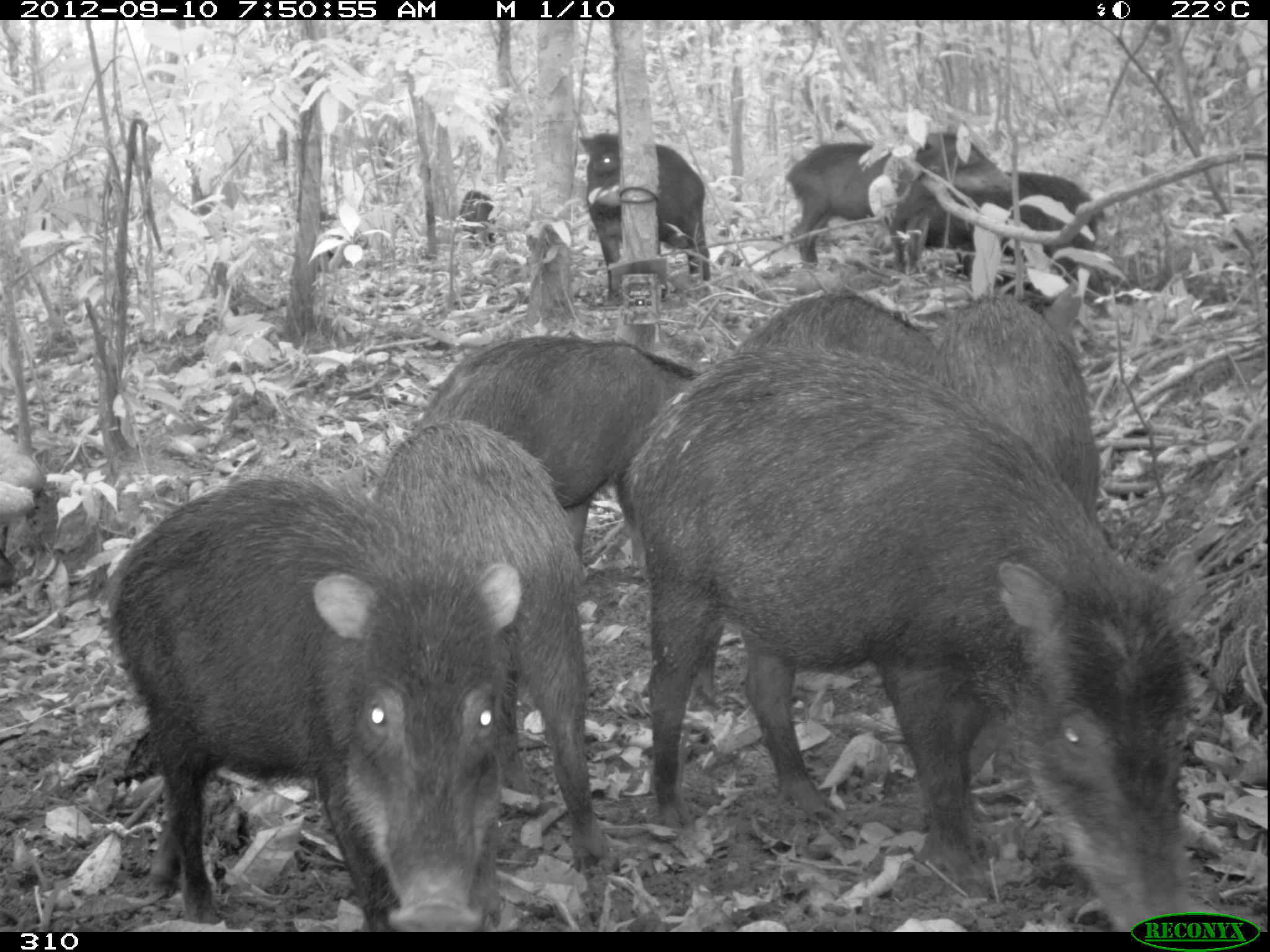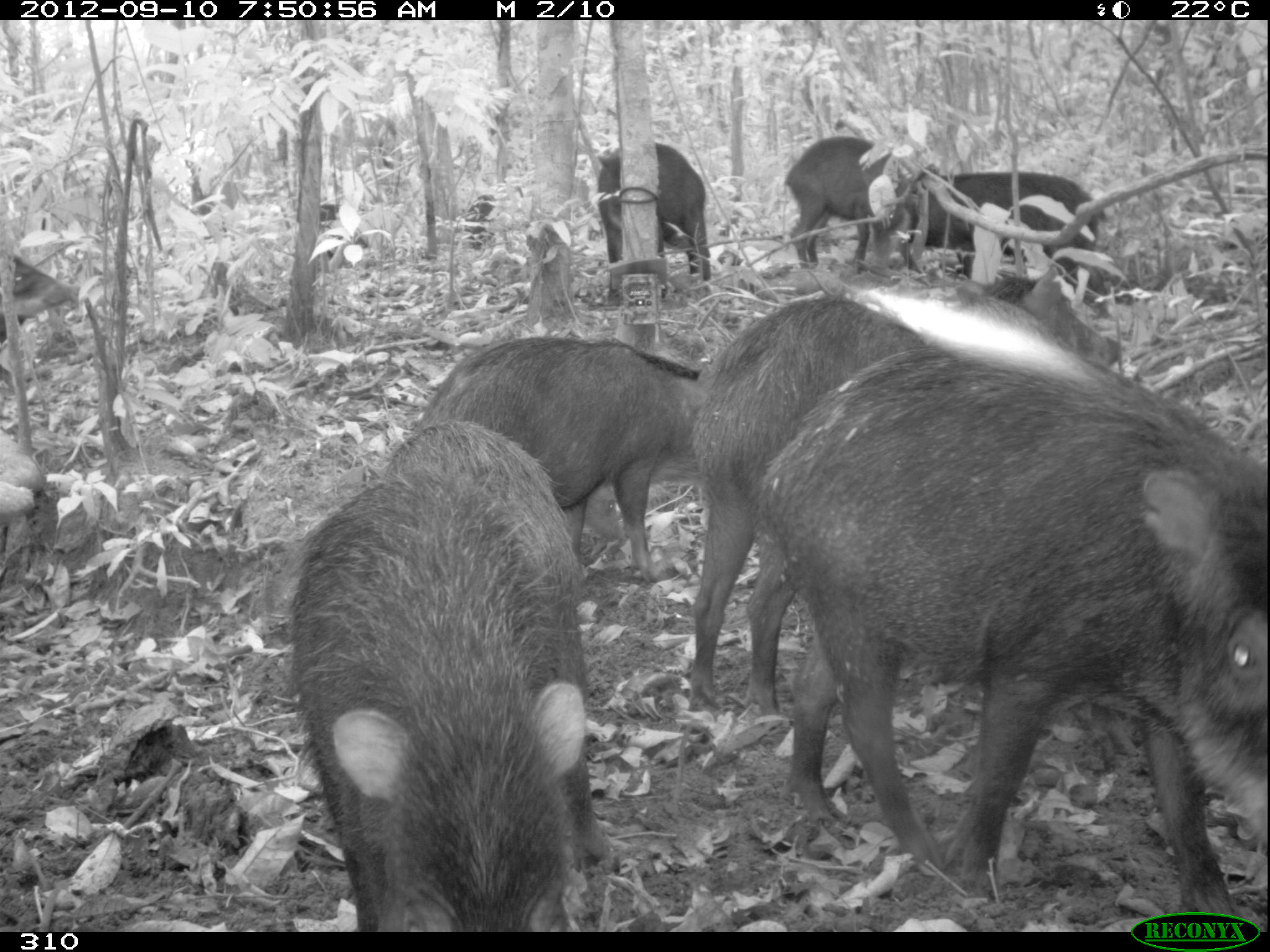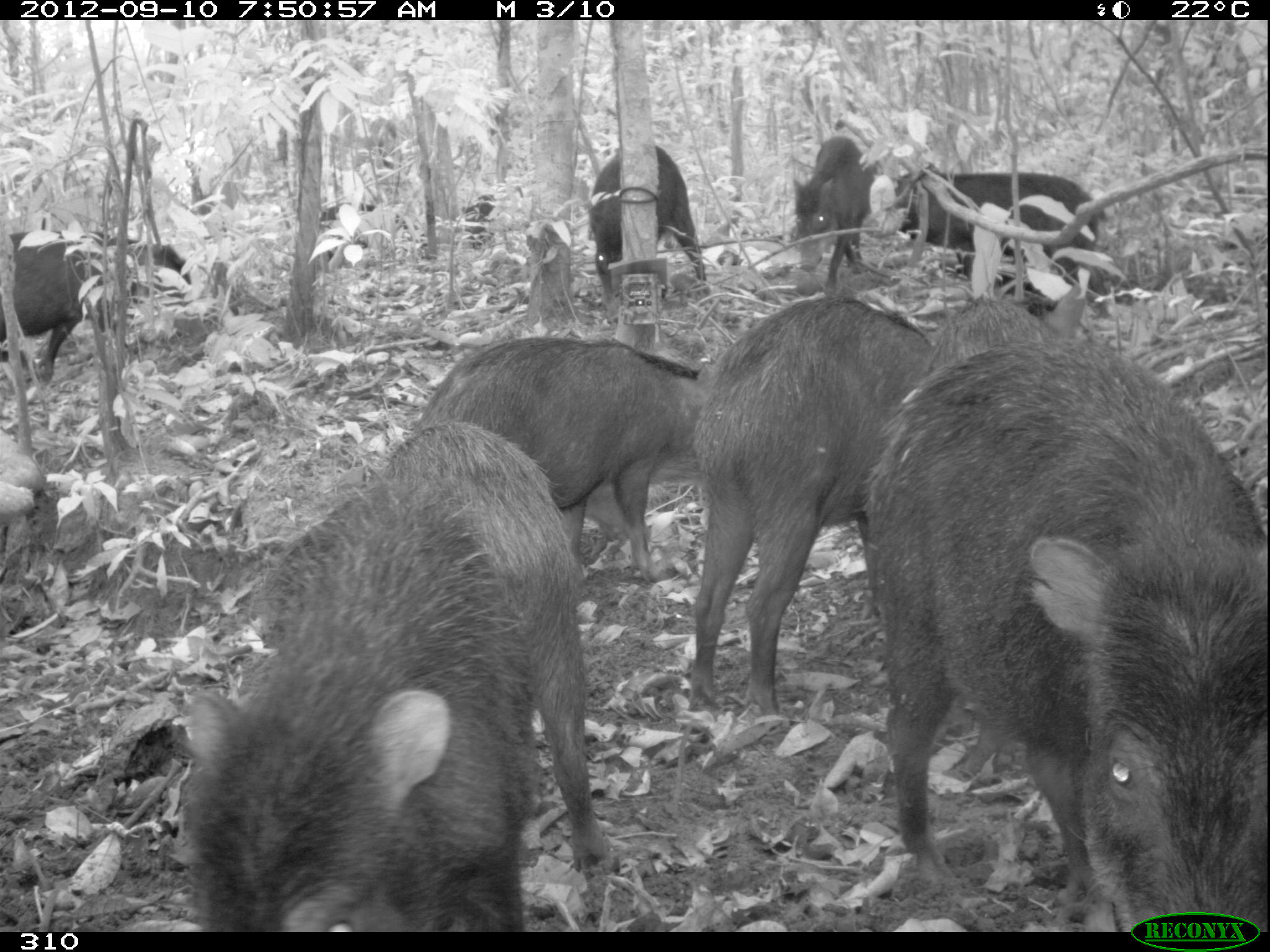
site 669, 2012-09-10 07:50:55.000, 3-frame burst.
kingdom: Animalia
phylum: Chordata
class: Mammalia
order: Artiodactyla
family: Tayassuidae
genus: Tayassu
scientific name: Tayassu pecari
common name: white-lipped peccary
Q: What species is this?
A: Tayassu pecari (white-lipped peccary).